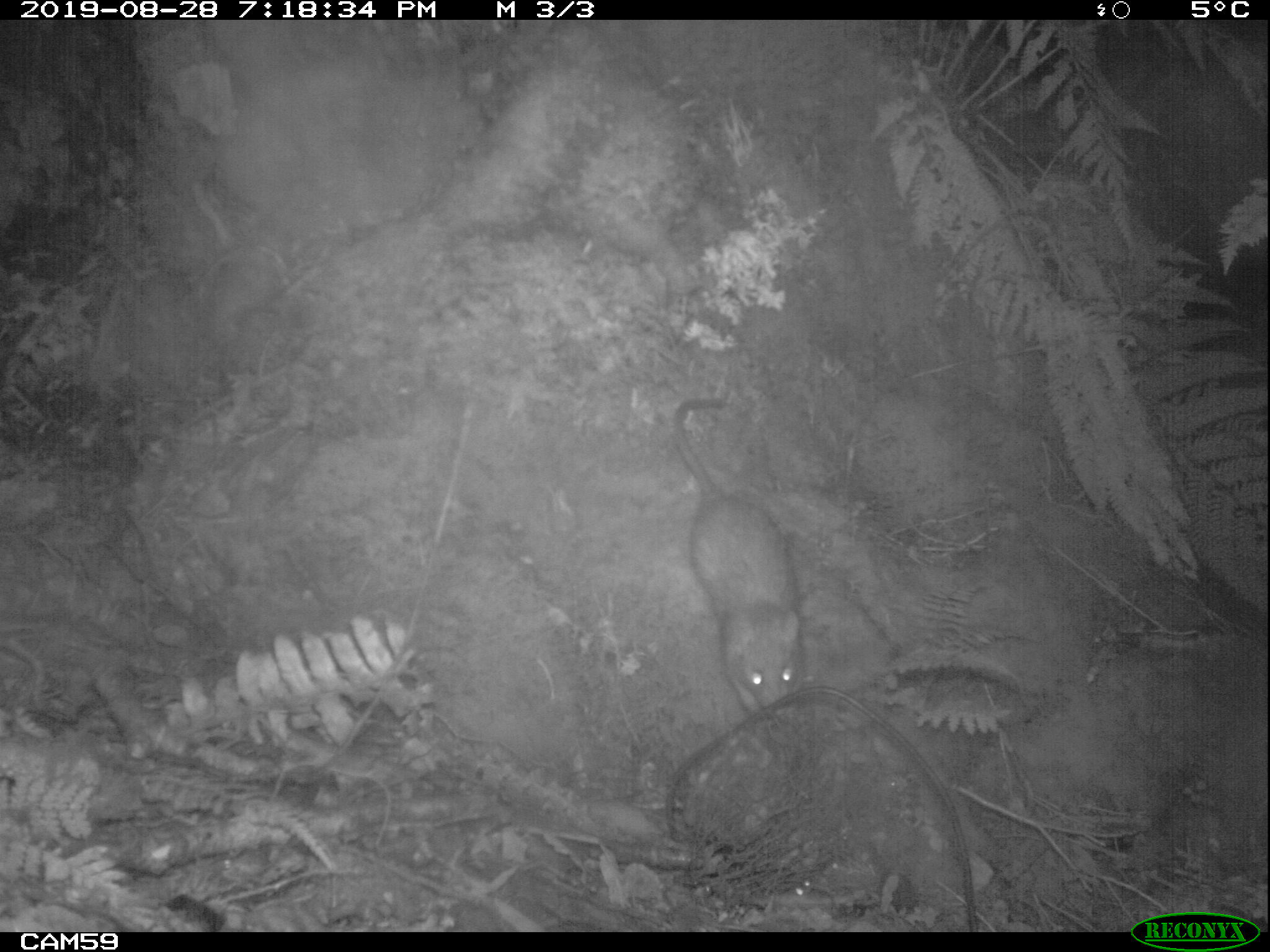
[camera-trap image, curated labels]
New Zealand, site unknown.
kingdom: Animalia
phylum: Chordata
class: Mammalia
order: Rodentia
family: Muridae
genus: Rattus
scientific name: Rattus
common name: rat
Rat (Rattus).